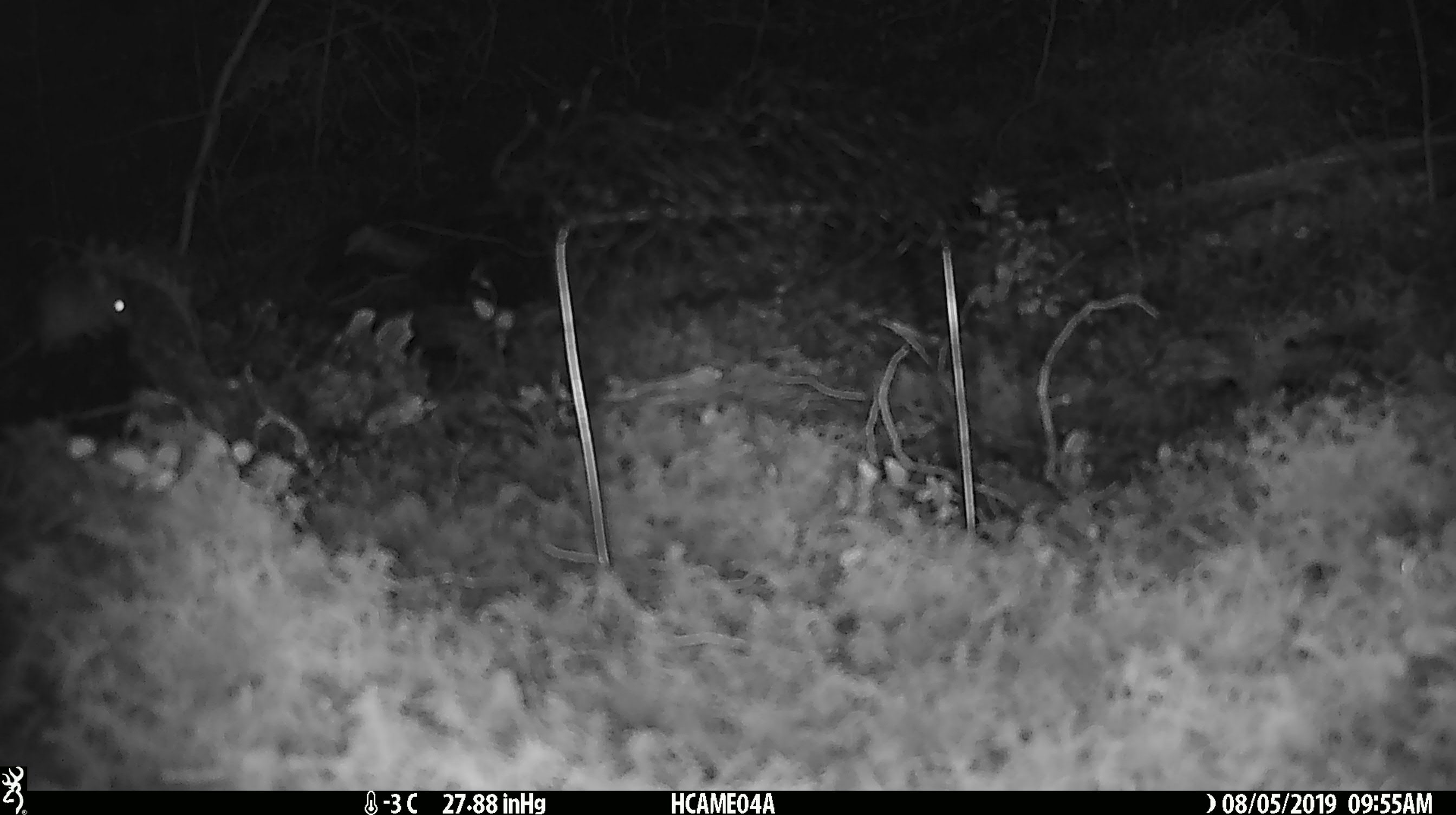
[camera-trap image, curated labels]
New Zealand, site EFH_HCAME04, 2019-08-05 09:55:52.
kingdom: Animalia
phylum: Chordata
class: Mammalia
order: Rodentia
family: Muridae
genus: Mus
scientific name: Mus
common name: mouse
Mouse (Mus).